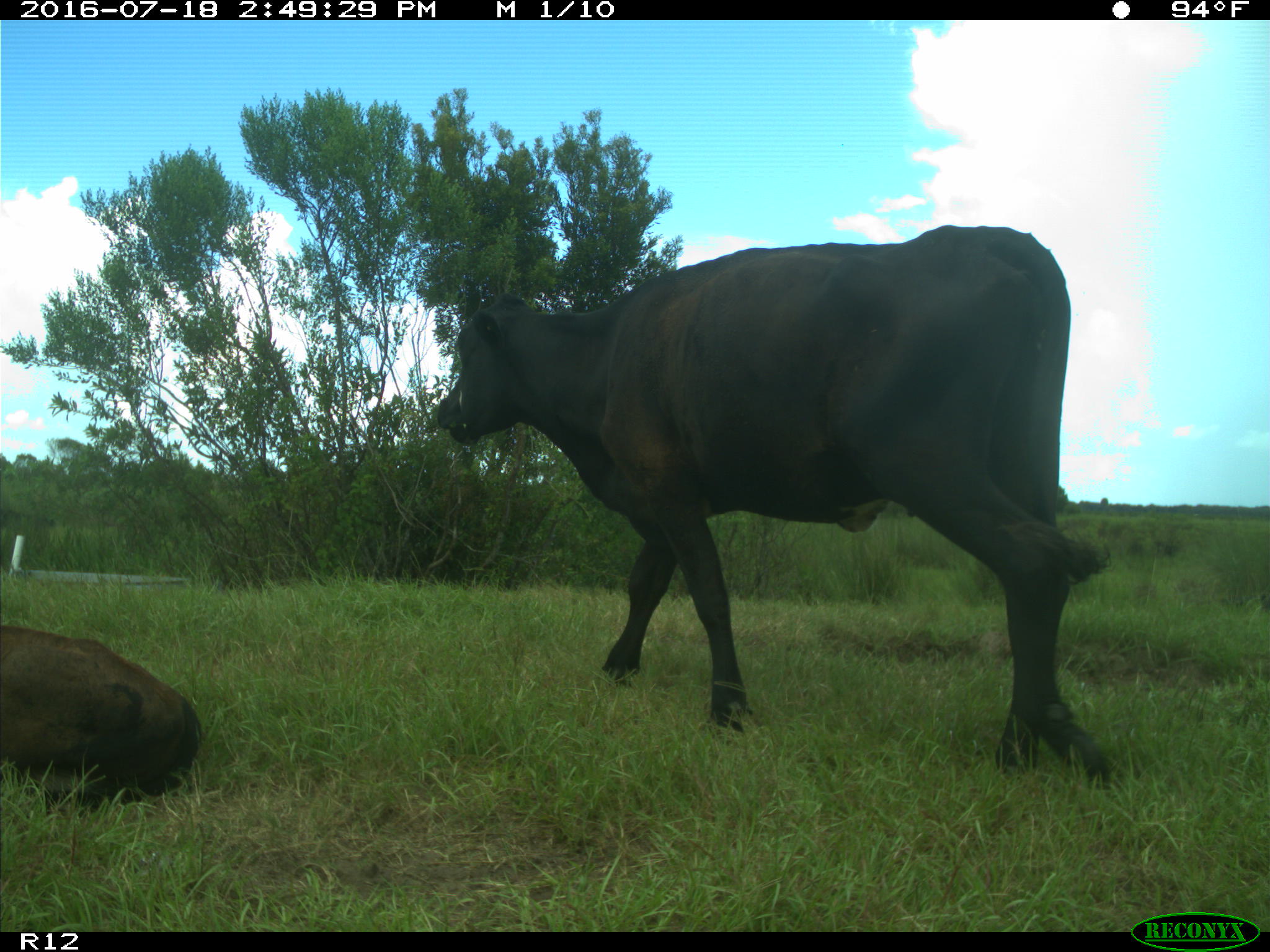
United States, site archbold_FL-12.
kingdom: Animalia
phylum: Chordata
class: Mammalia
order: Artiodactyla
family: Bovidae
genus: Bos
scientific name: Bos taurus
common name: domestic cow